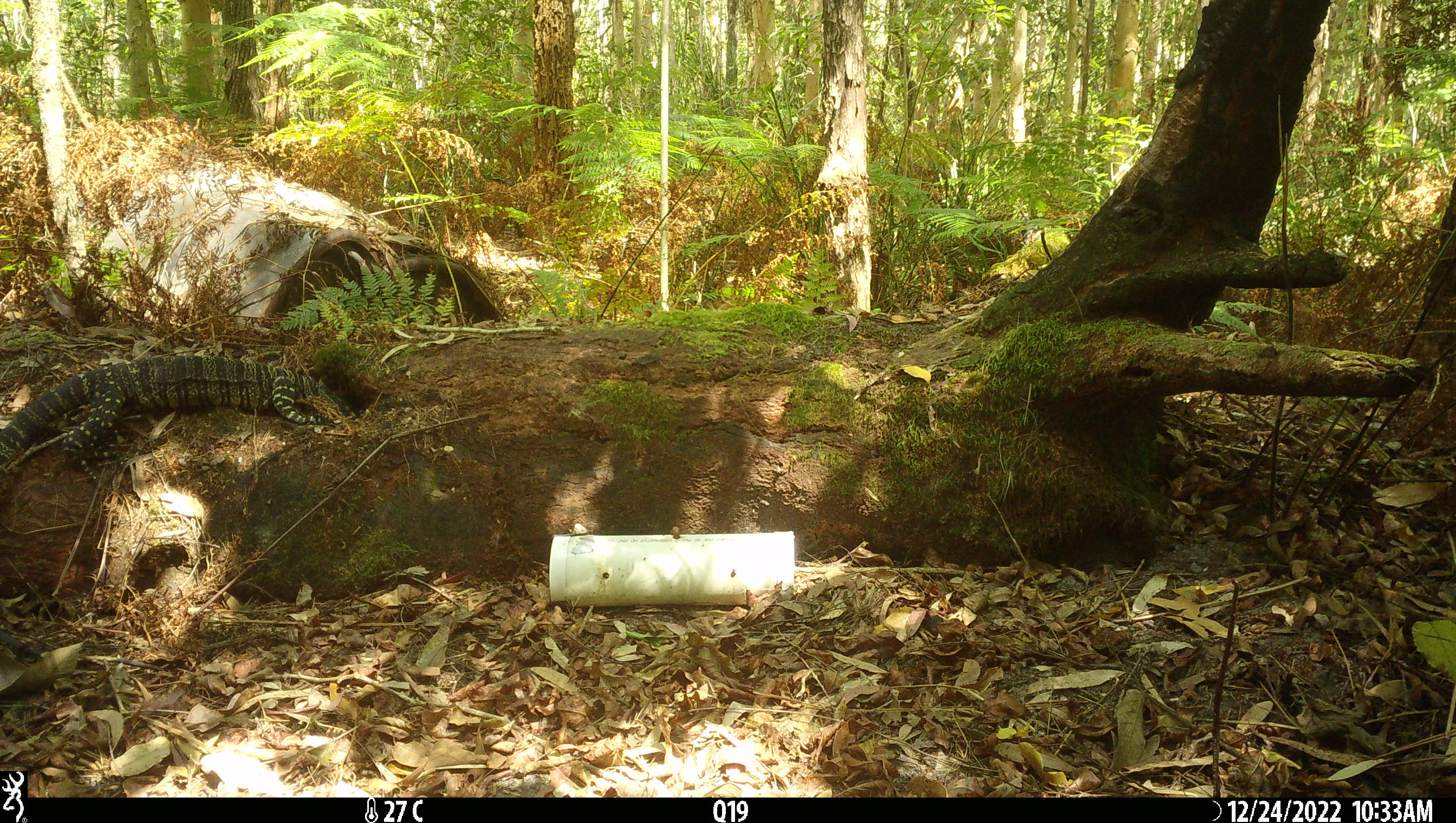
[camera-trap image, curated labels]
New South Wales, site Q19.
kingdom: Animalia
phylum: Chordata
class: Reptilia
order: Squamata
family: Varanidae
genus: Varanus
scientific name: Varanus varius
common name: lace monitor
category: goanna